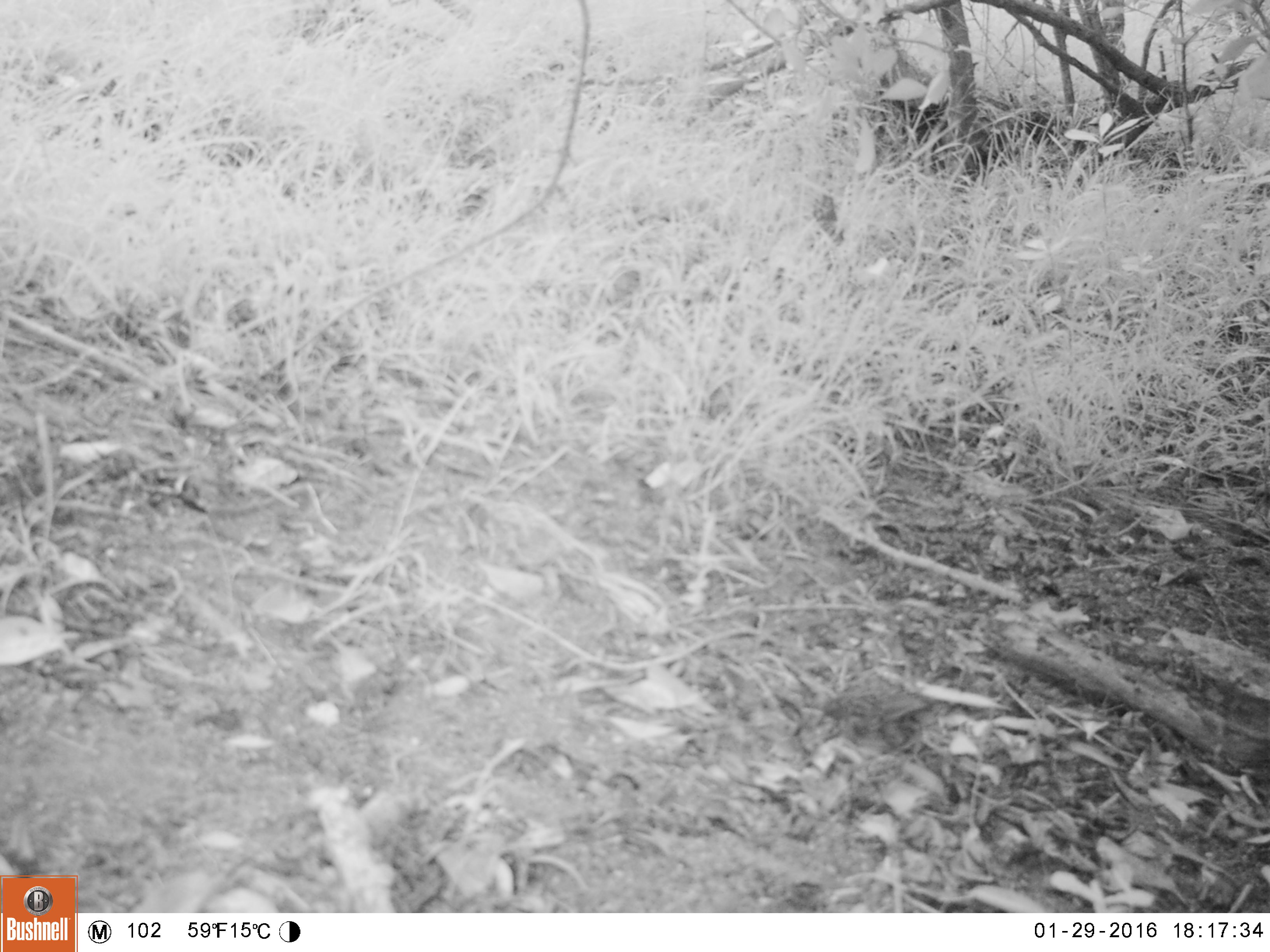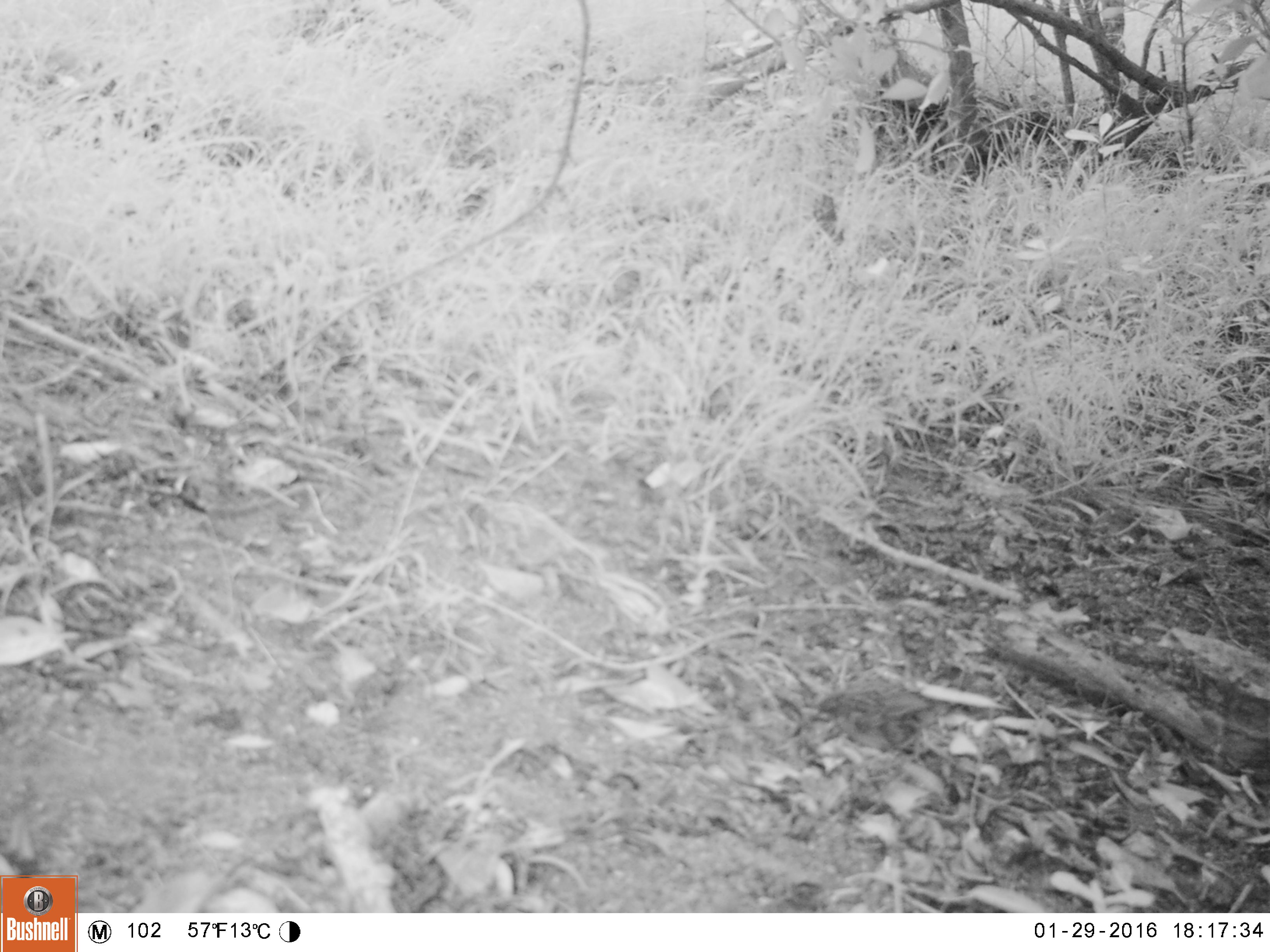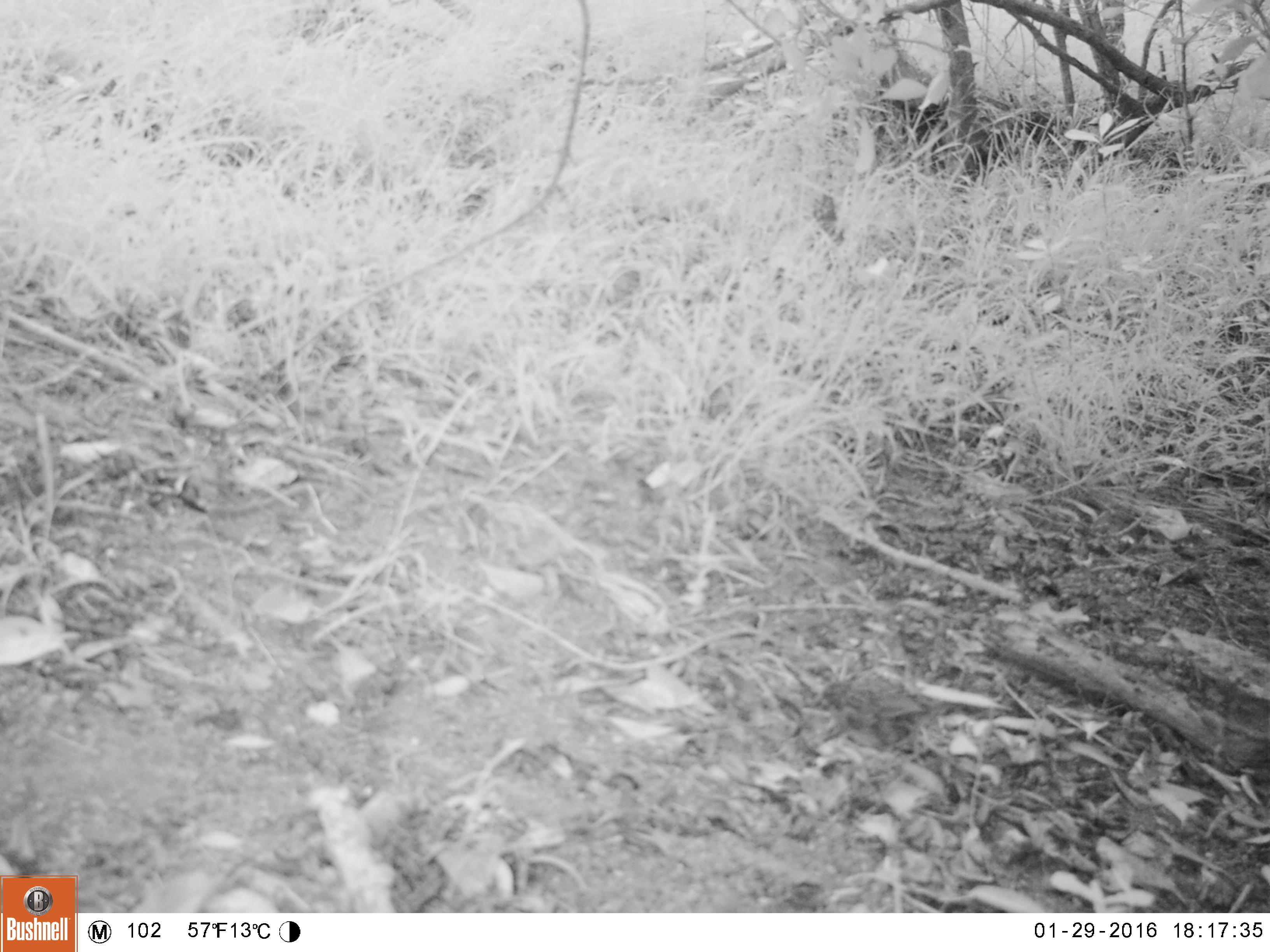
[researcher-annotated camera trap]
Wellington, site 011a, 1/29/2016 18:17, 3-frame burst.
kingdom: Animalia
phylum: Chordata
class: Aves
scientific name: Aves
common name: bird